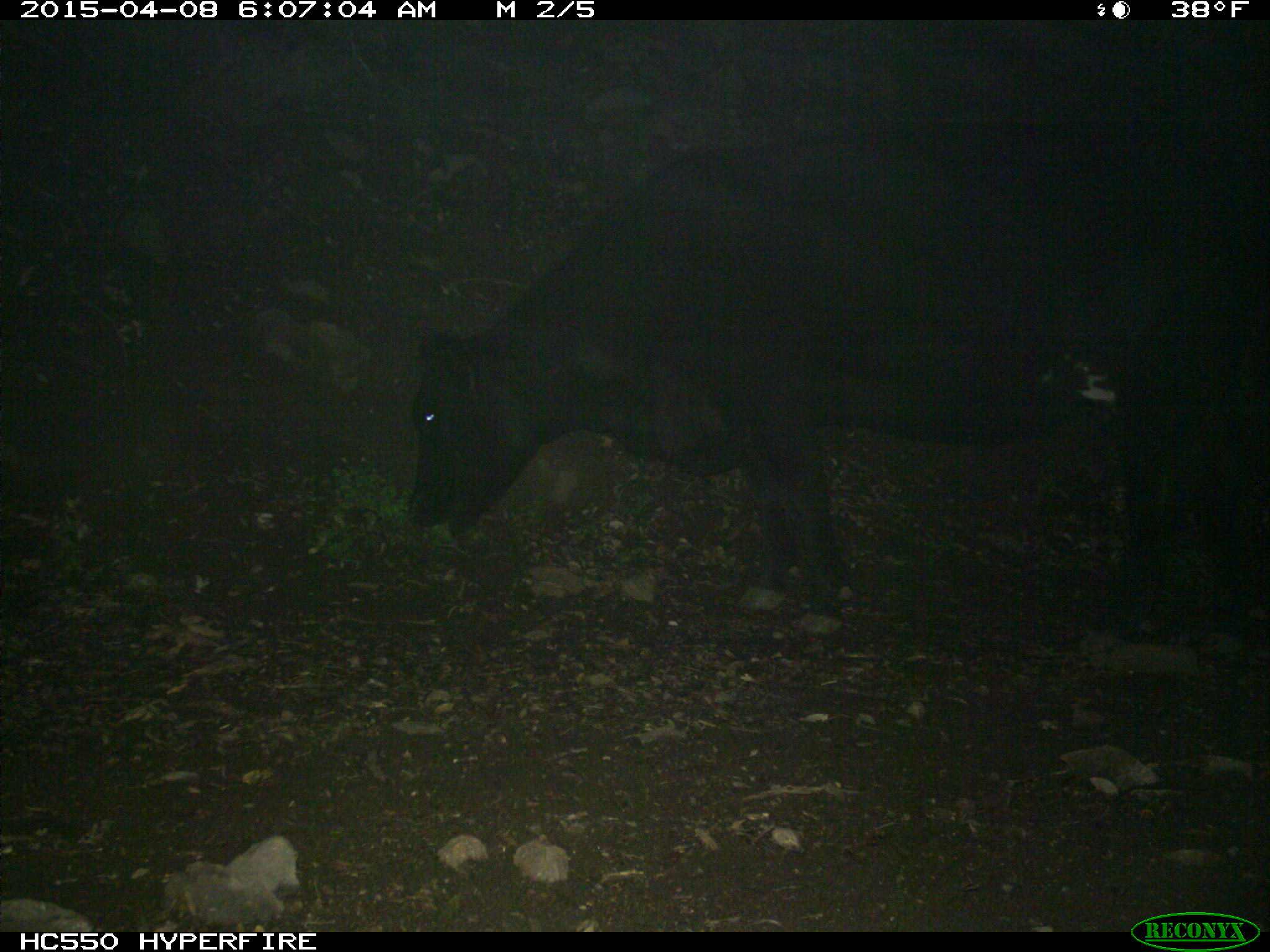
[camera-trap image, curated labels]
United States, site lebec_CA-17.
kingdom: Animalia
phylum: Chordata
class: Mammalia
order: Artiodactyla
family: Bovidae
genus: Bos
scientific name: Bos taurus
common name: domestic cow